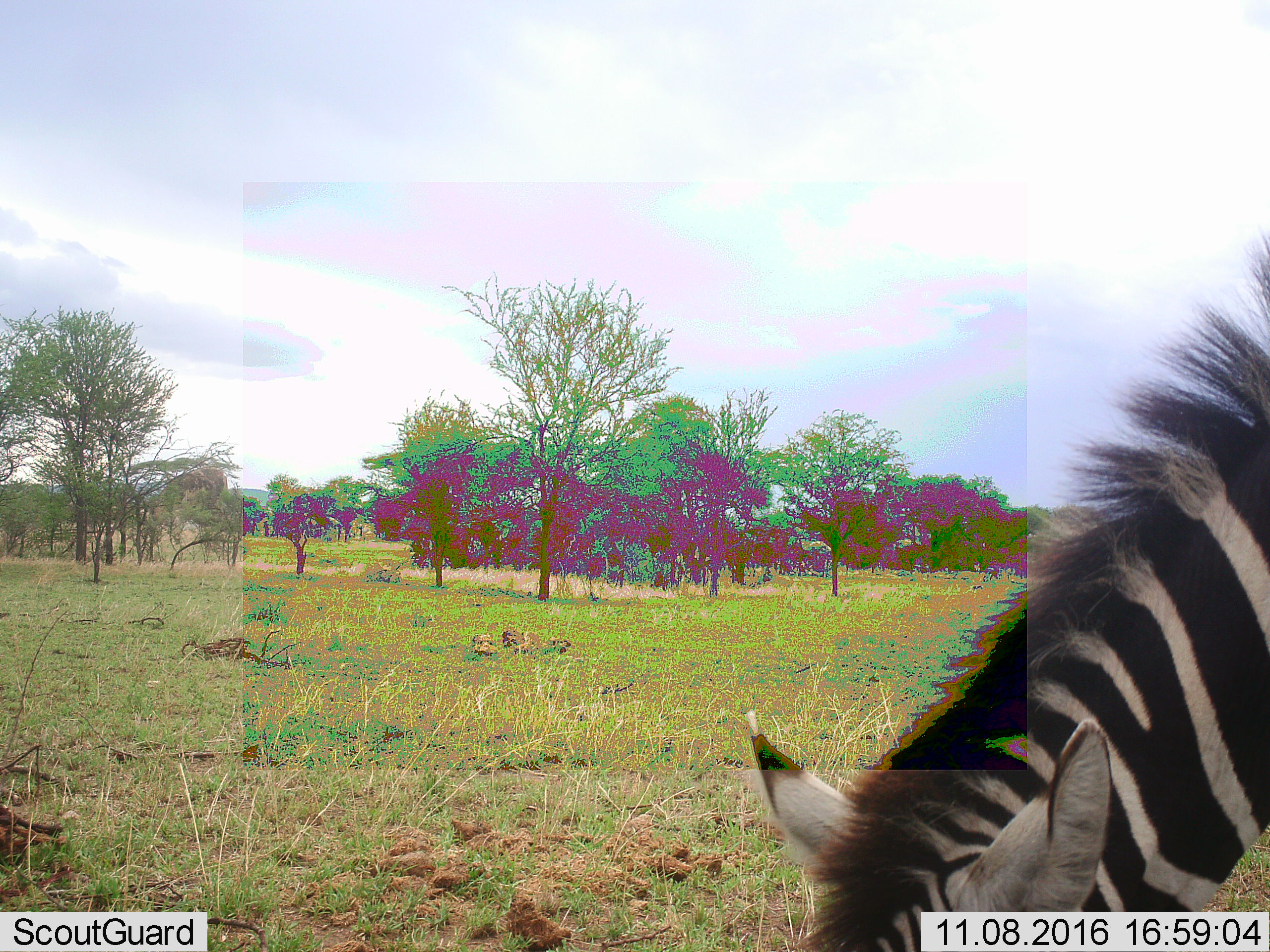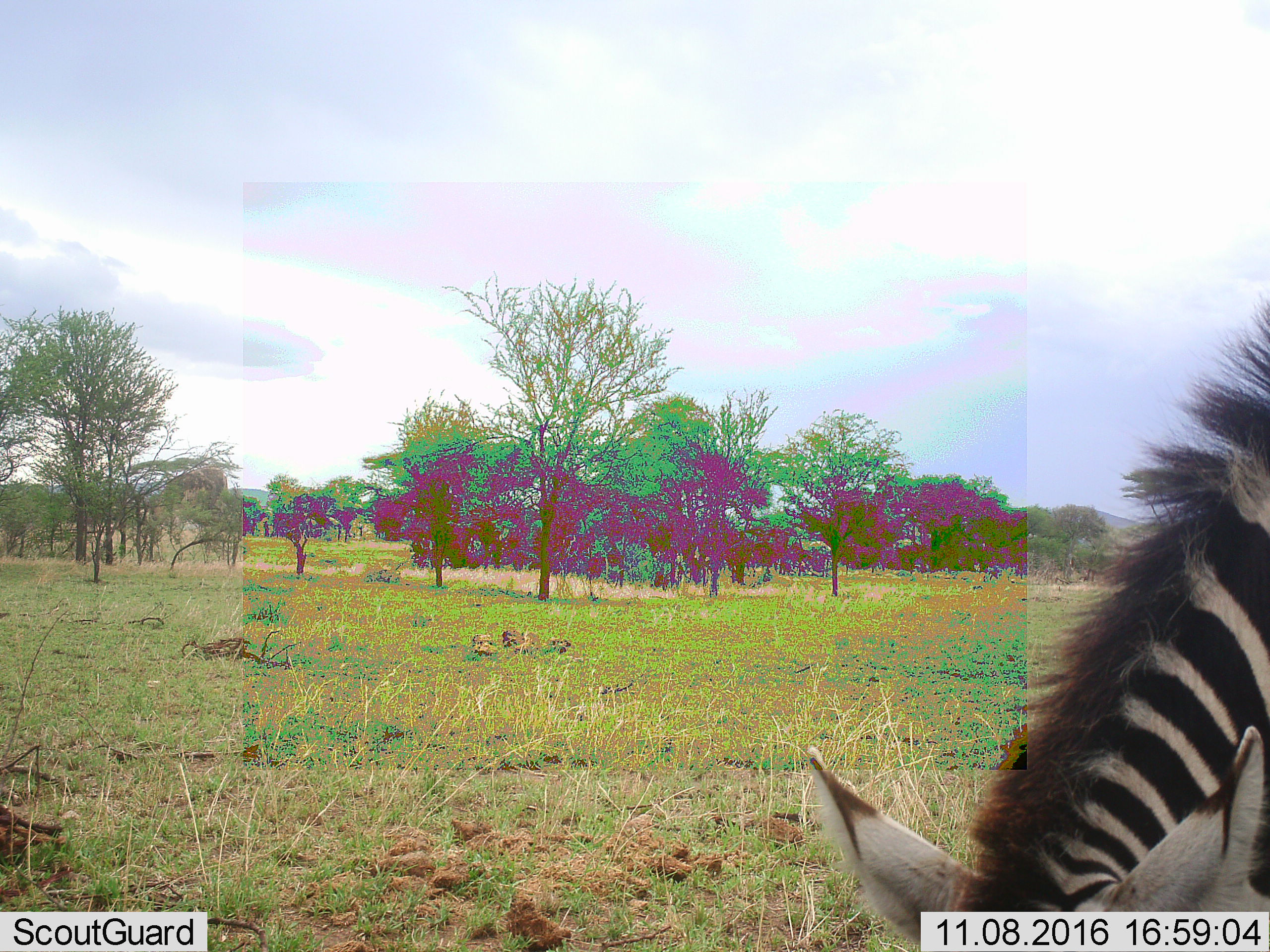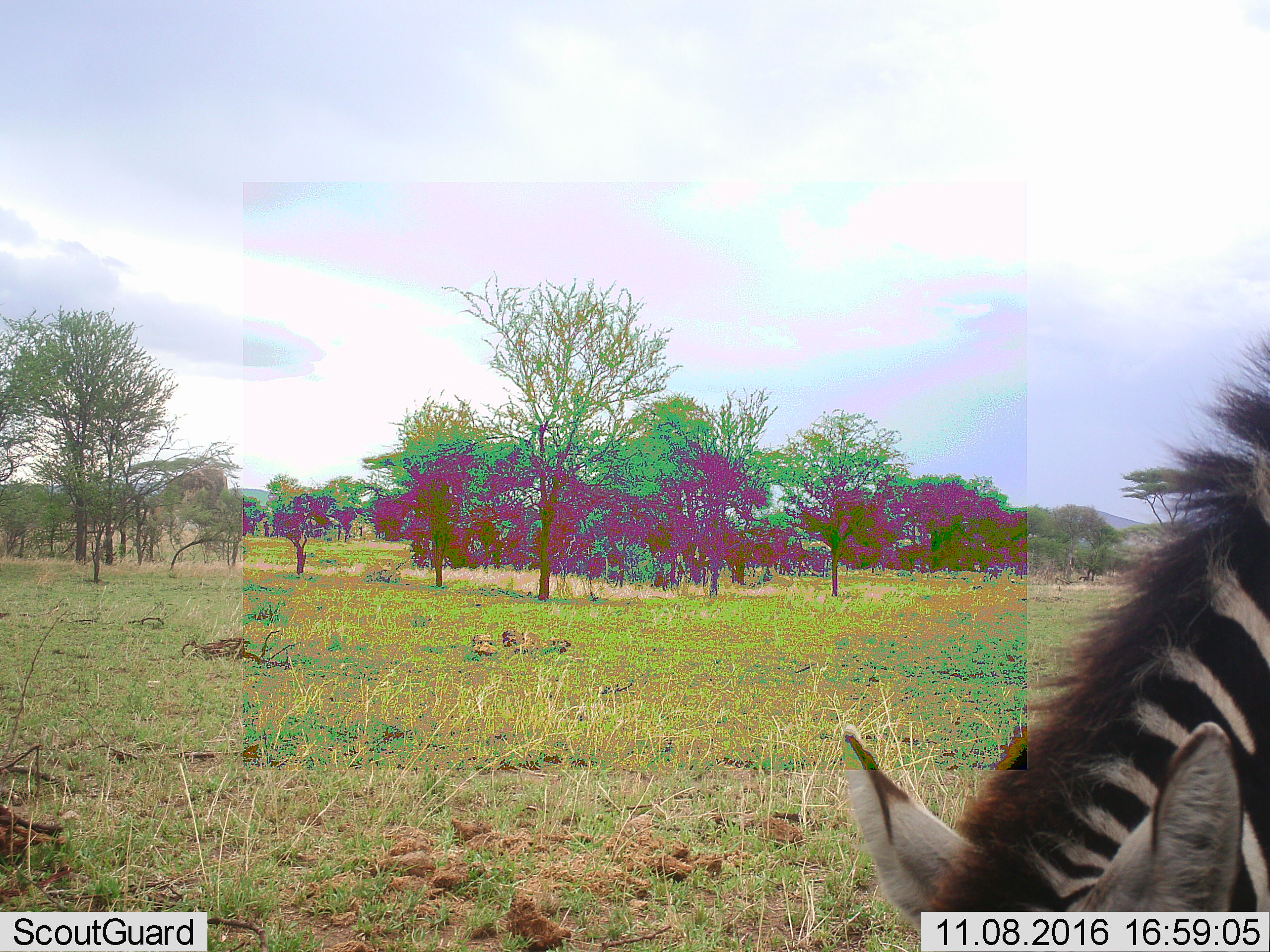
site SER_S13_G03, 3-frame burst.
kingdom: Animalia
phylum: Chordata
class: Mammalia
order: Perissodactyla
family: Equidae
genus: Equus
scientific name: Equus quagga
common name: plains zebra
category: zebraplains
Zebraplains (plains zebra) (Equus quagga), count 1. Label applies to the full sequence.